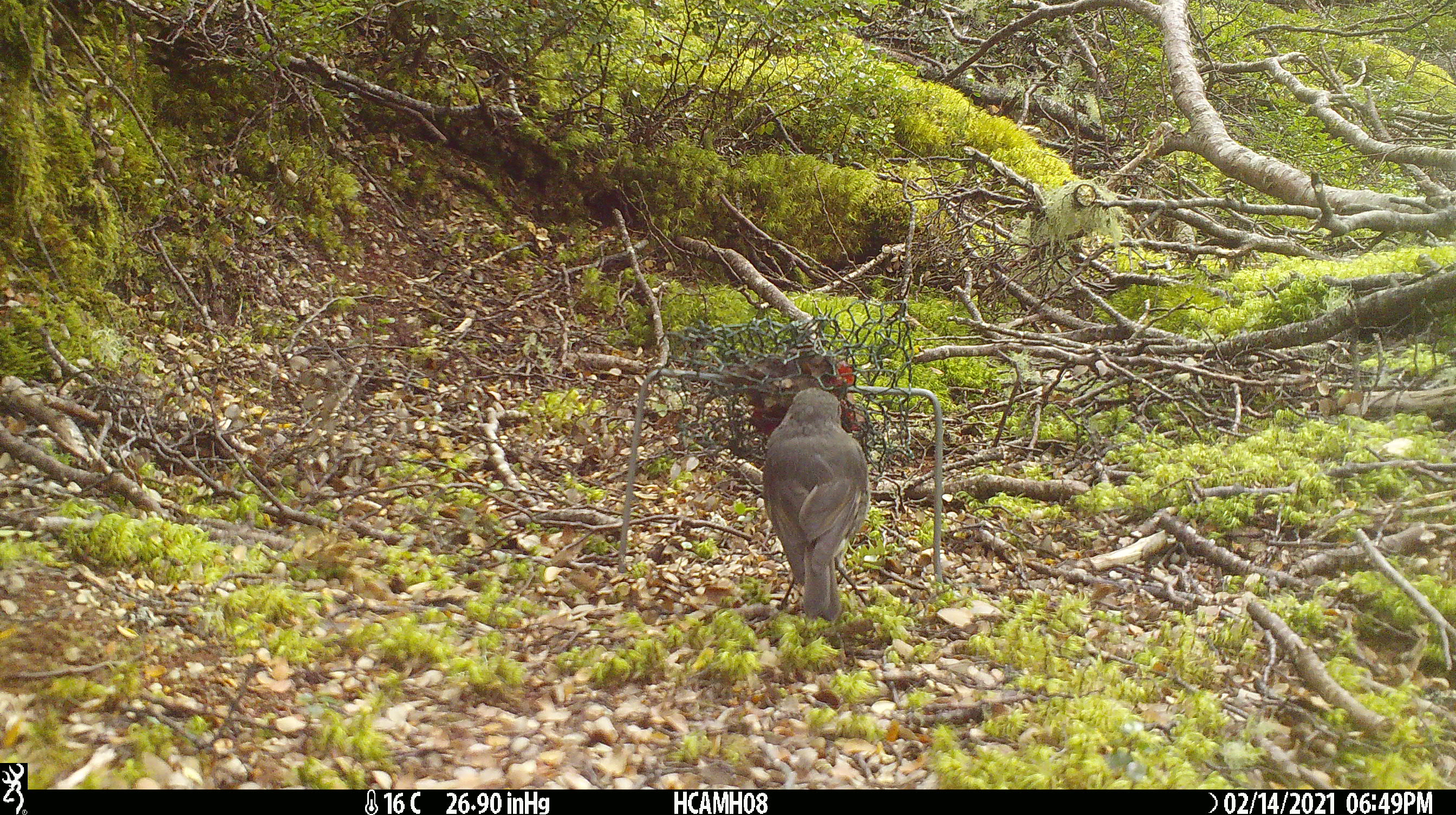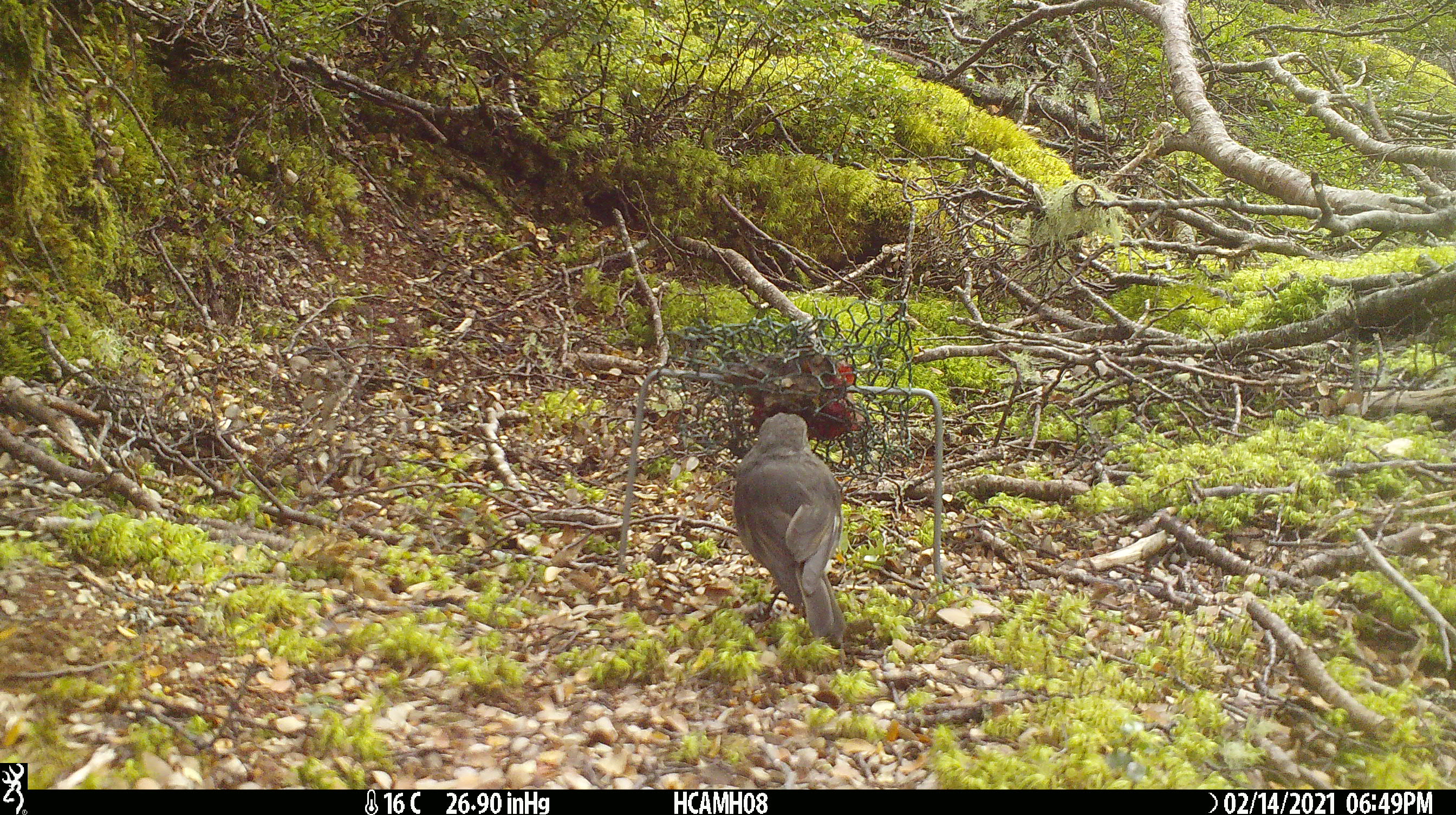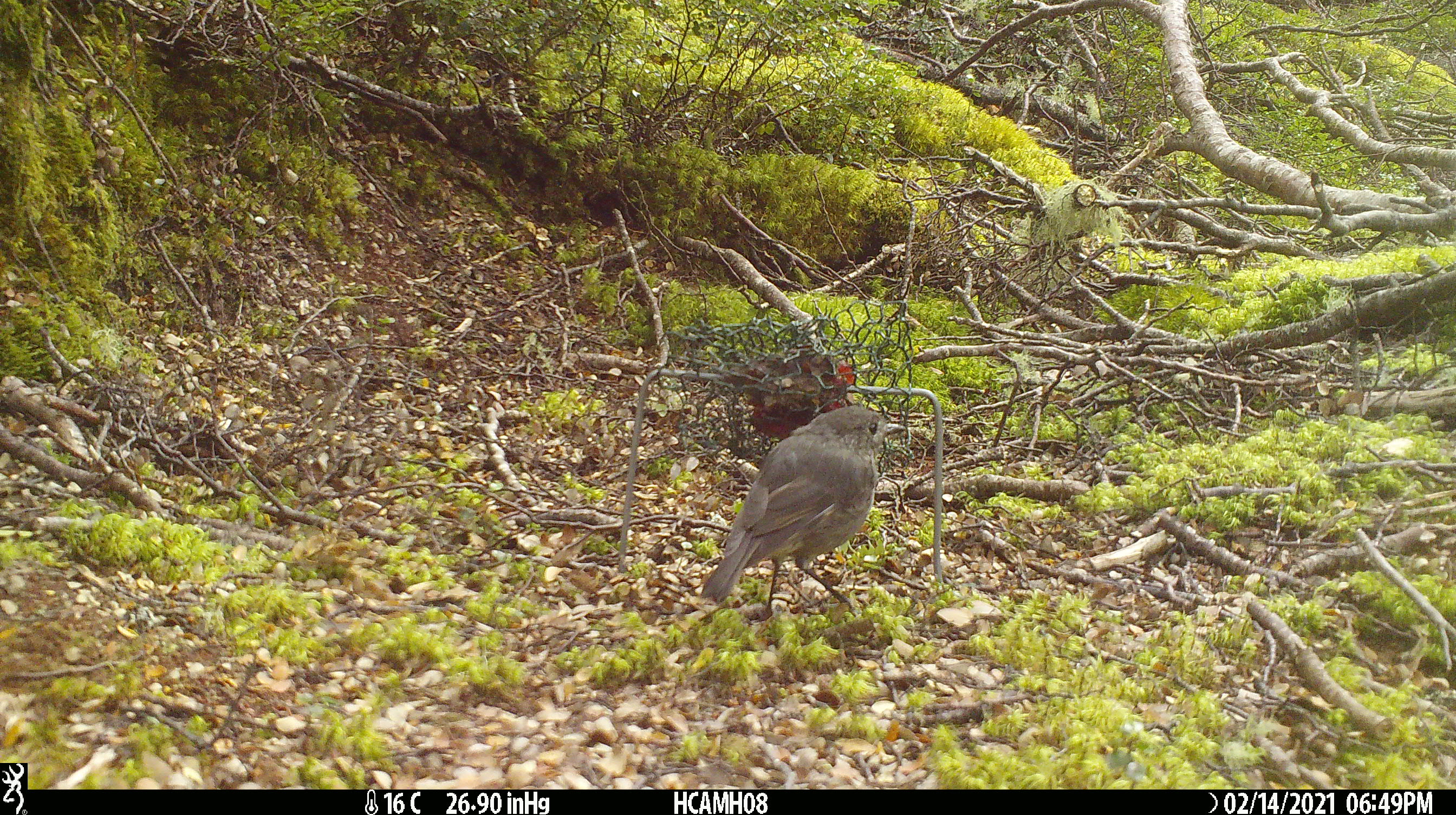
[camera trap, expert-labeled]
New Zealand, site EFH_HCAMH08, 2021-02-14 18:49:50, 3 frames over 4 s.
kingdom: Animalia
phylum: Chordata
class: Aves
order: Passeriformes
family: Petroicidae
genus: Petroica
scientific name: Petroica australis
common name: new zealand robin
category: robin